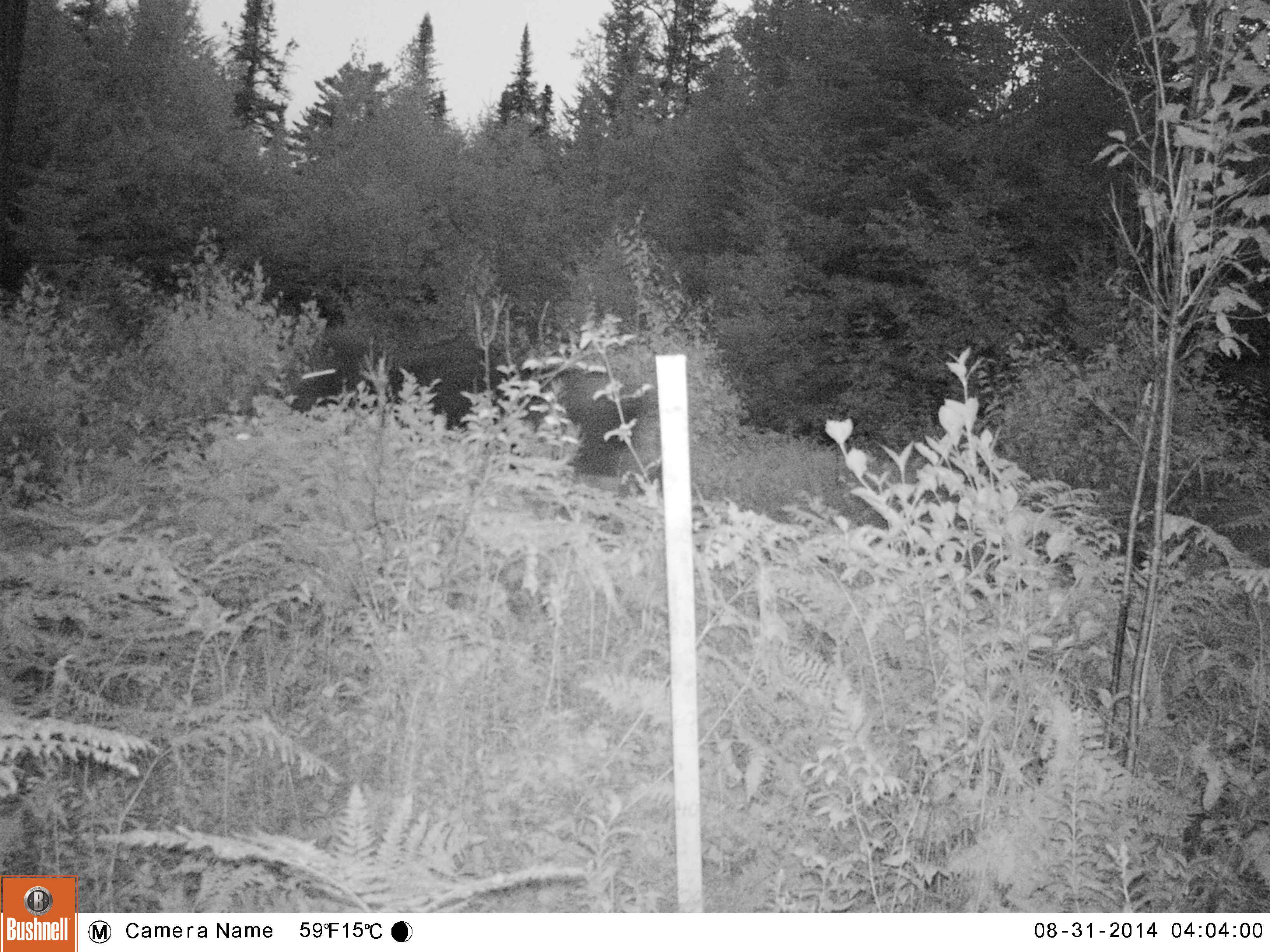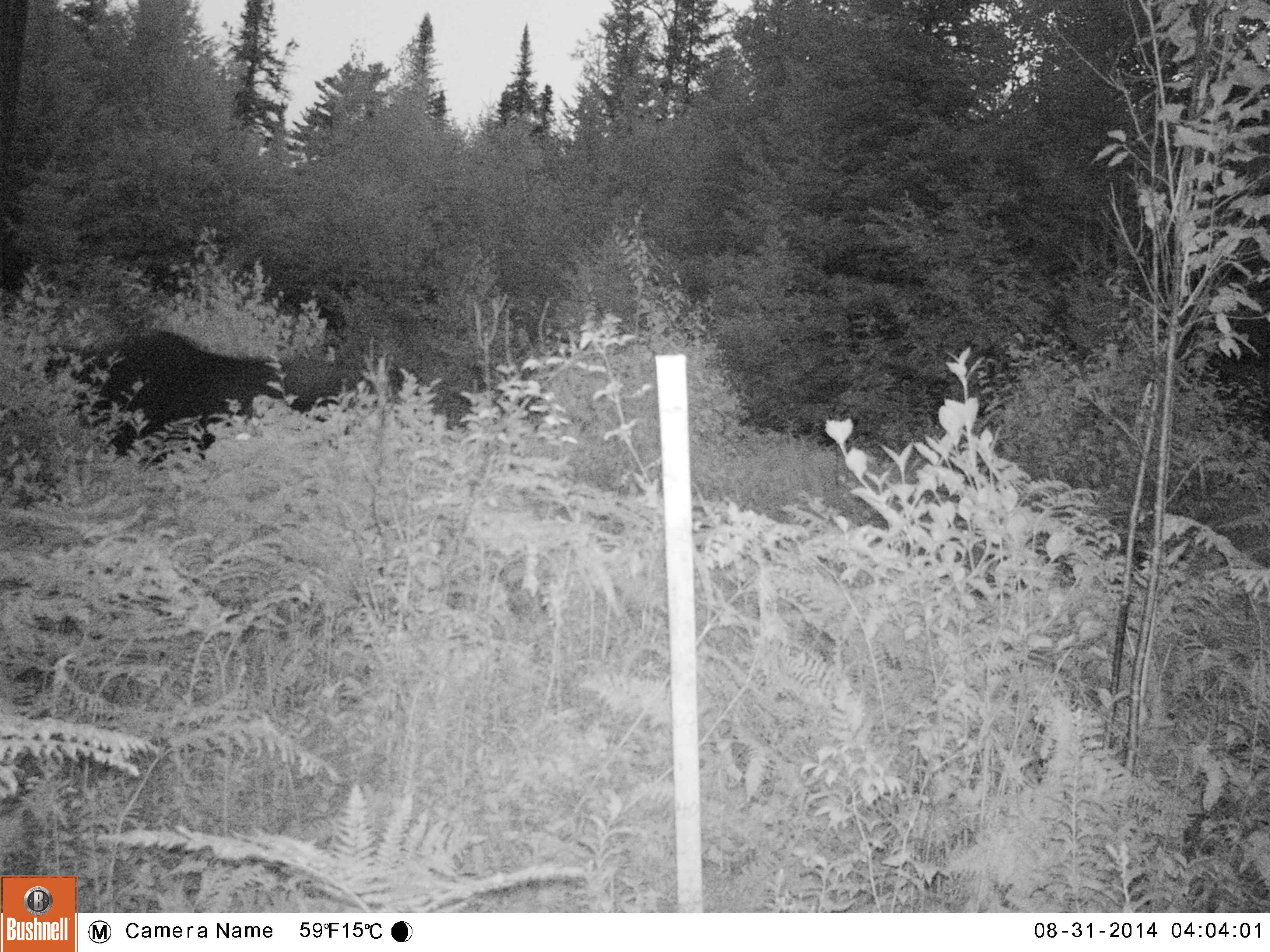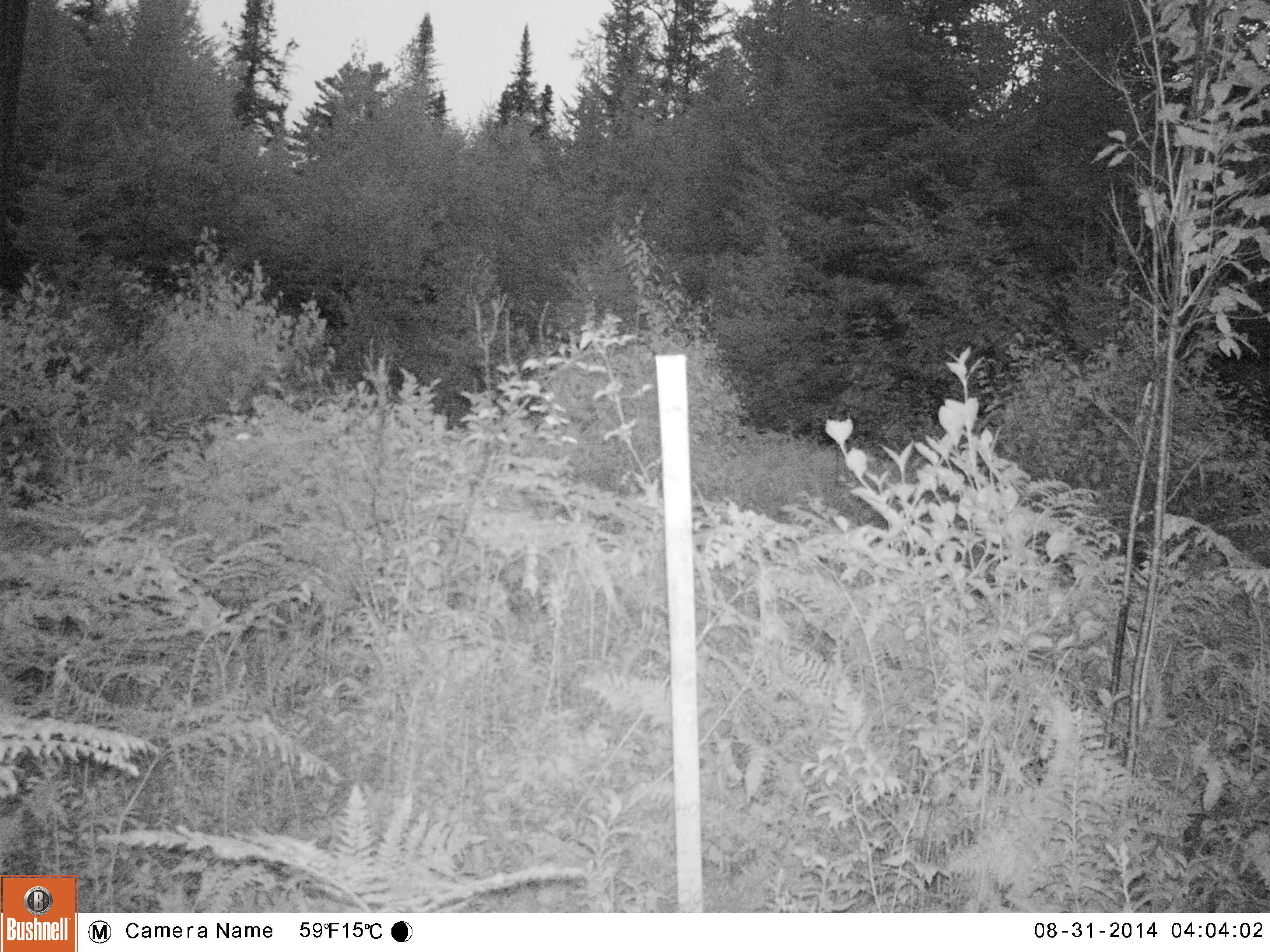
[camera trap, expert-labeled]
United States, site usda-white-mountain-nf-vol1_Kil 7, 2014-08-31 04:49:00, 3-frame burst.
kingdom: Animalia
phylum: Chordata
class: Mammalia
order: Artiodactyla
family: Cervidae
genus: Alces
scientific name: Alces alces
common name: moose